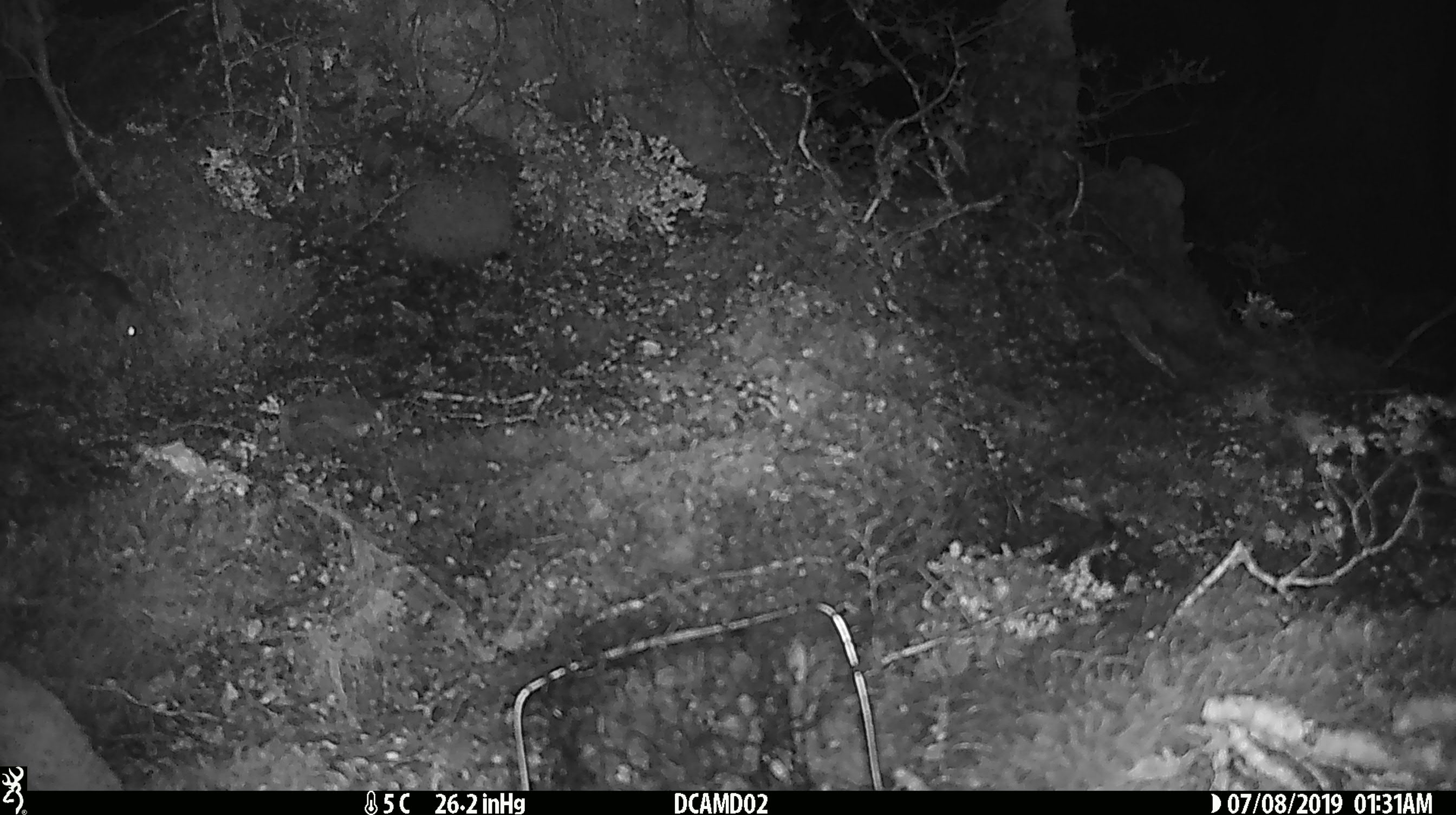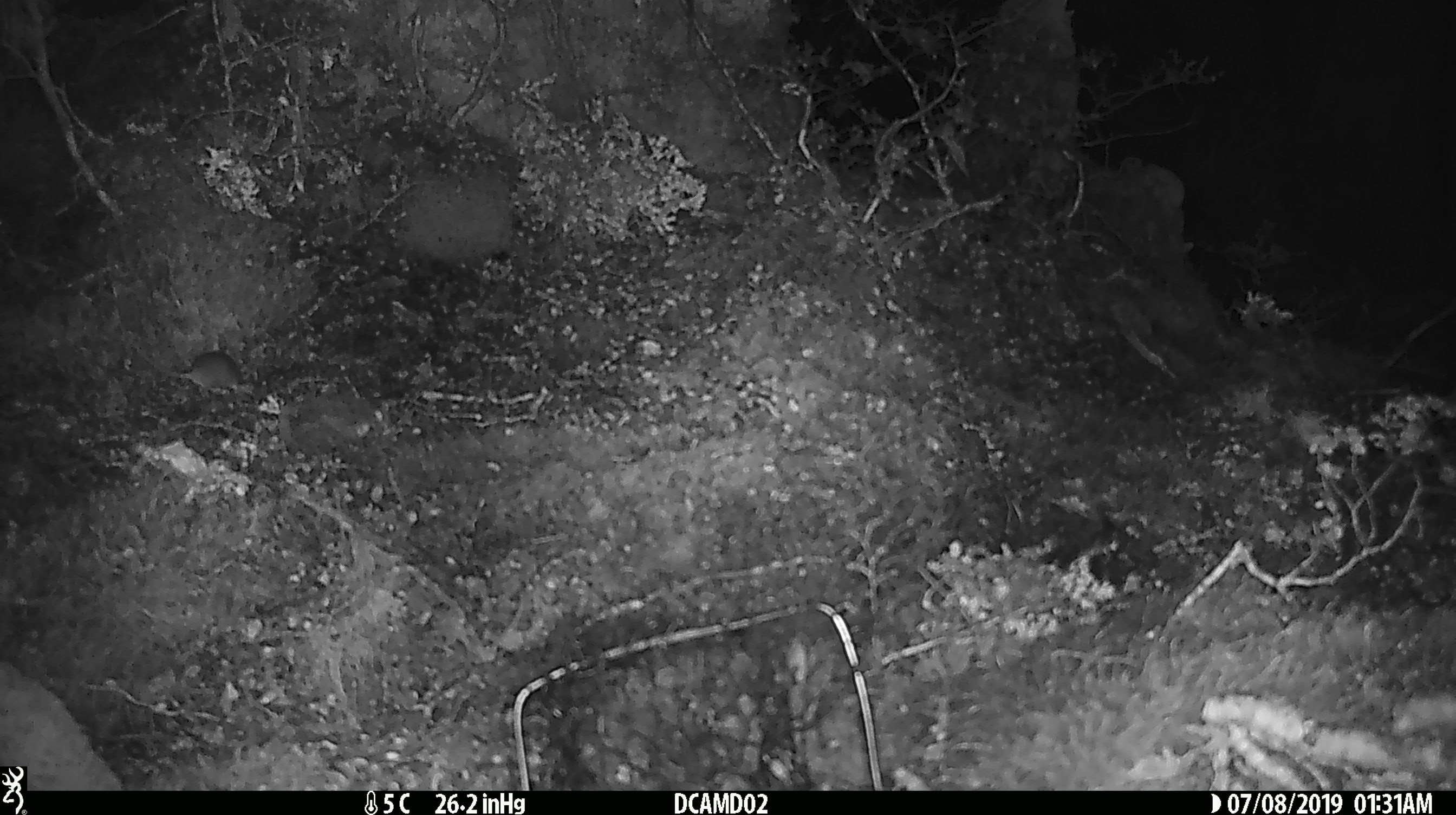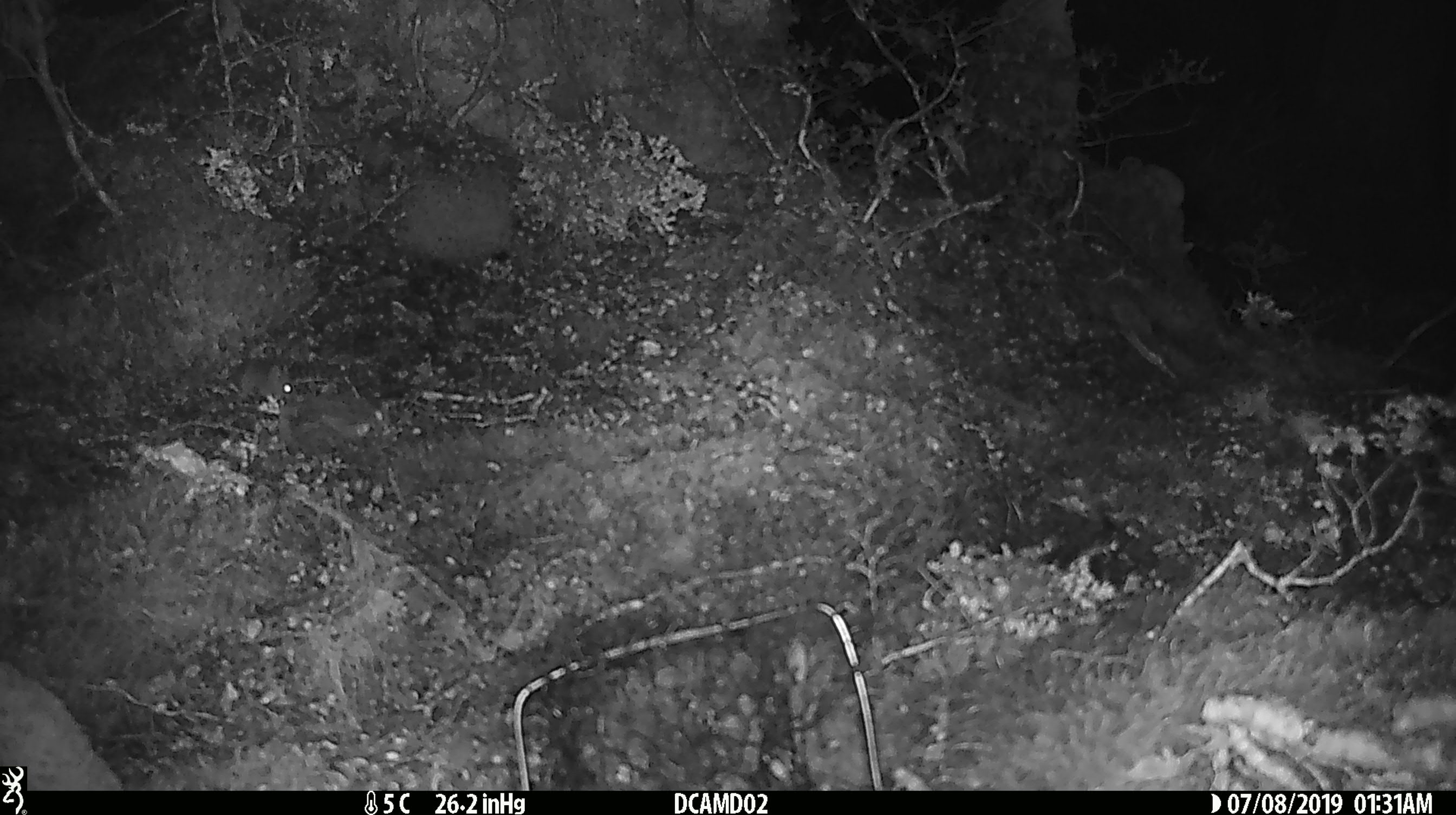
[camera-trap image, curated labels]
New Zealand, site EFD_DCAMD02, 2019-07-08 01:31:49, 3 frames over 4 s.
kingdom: Animalia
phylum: Chordata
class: Mammalia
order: Rodentia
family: Muridae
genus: Mus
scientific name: Mus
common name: mouse